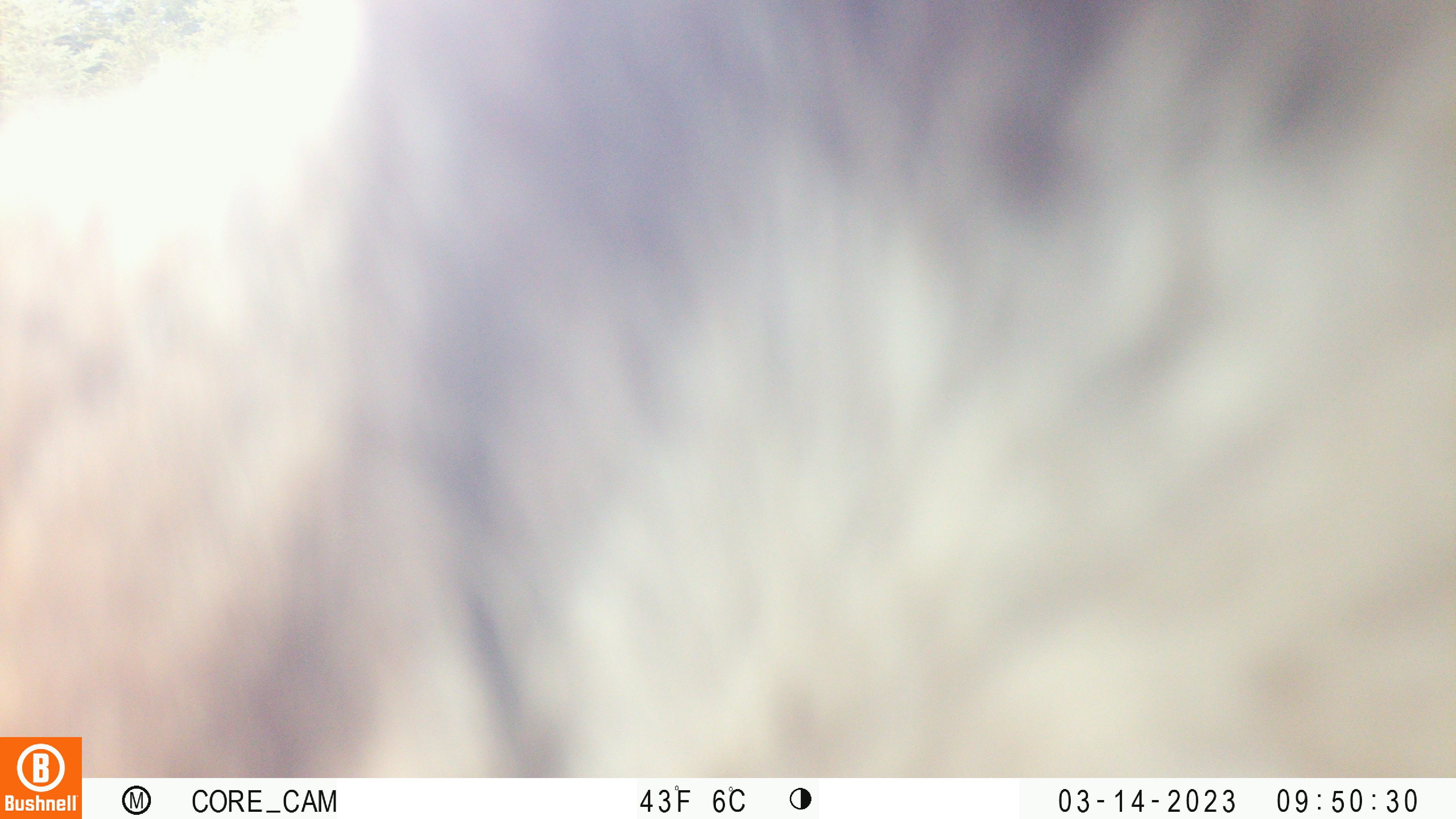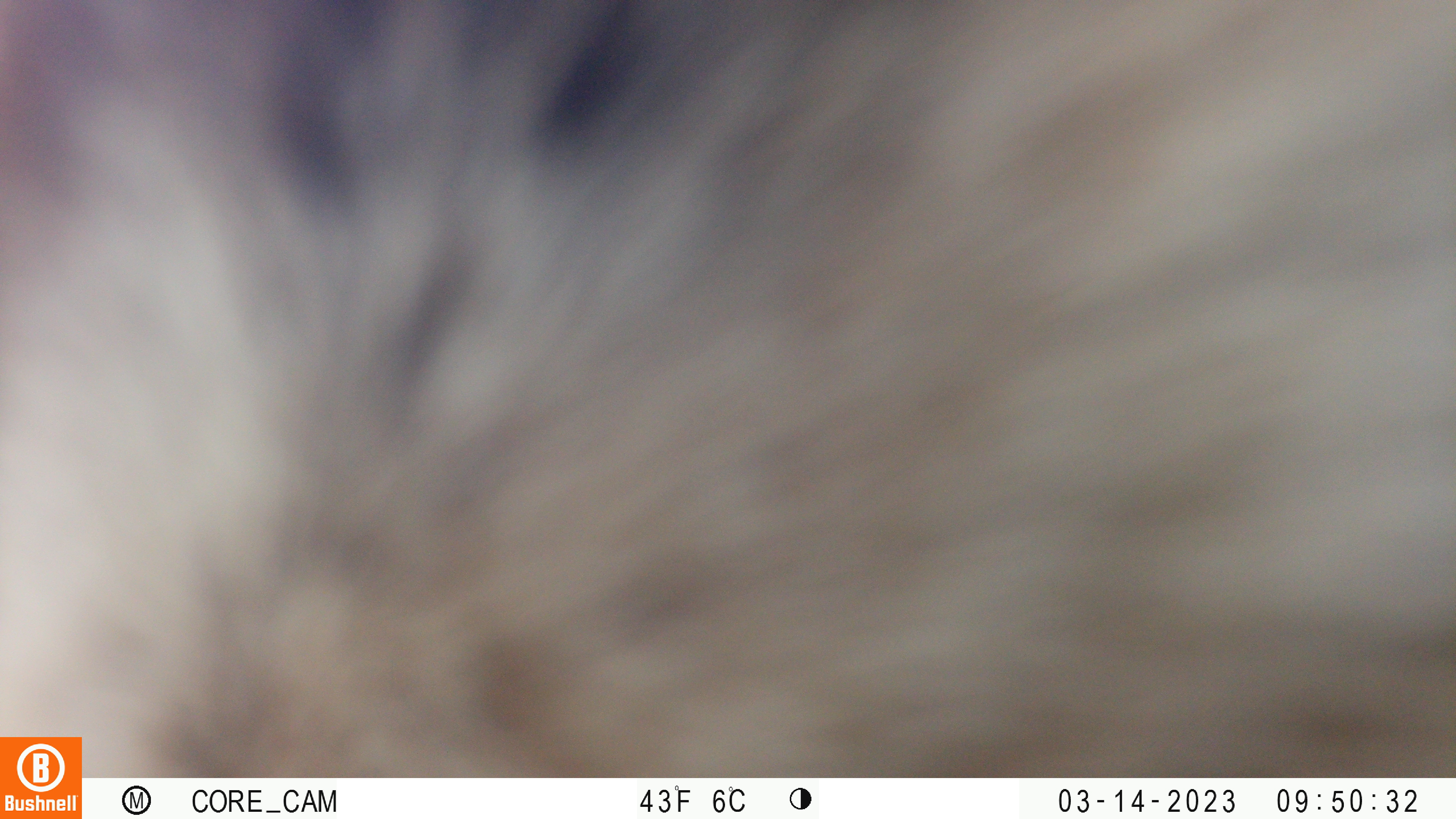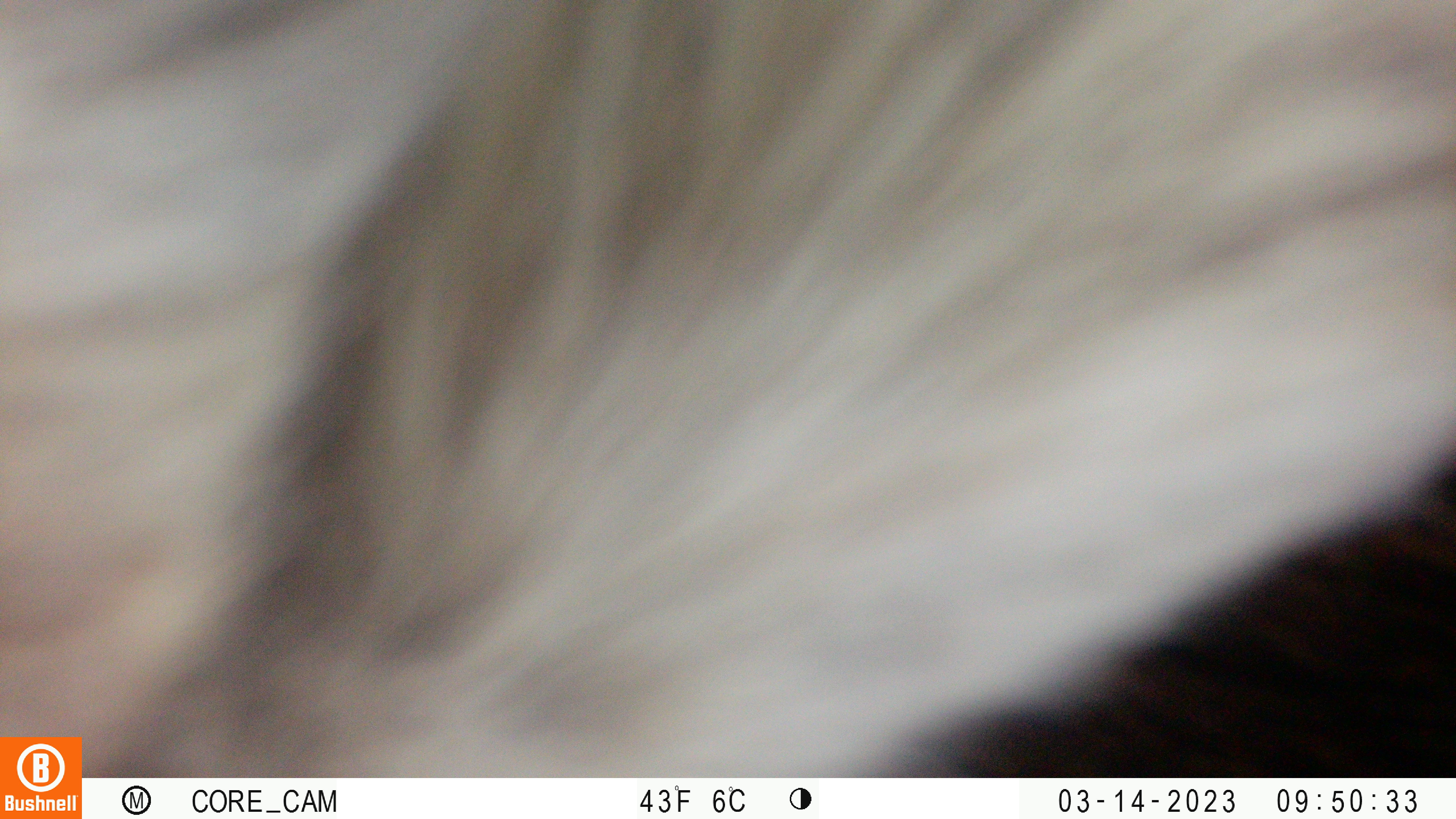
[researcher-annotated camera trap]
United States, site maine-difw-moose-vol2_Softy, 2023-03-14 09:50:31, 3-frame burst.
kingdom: Animalia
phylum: Chordata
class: Mammalia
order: Artiodactyla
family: Cervidae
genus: Alces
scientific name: Alces alces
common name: moose